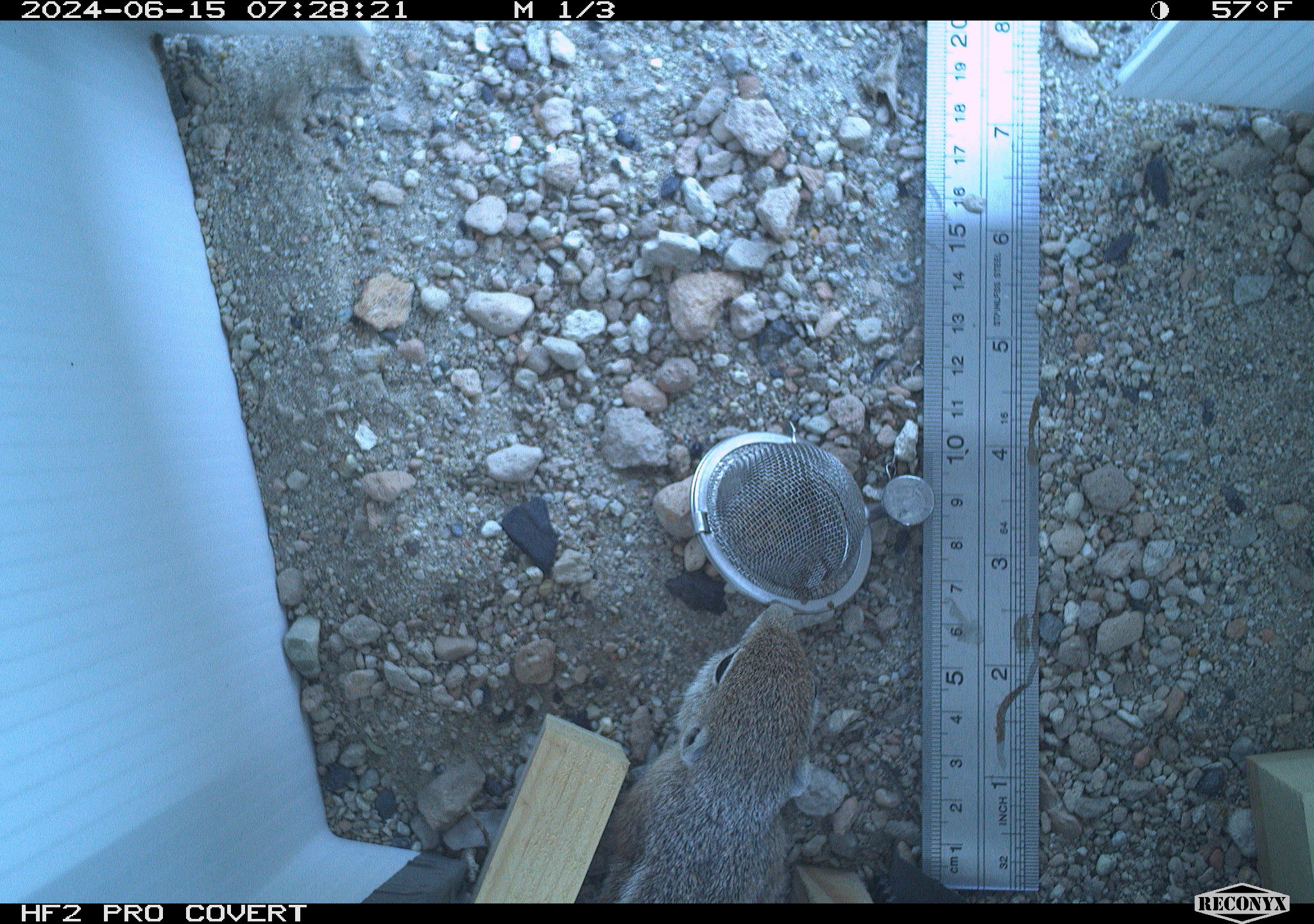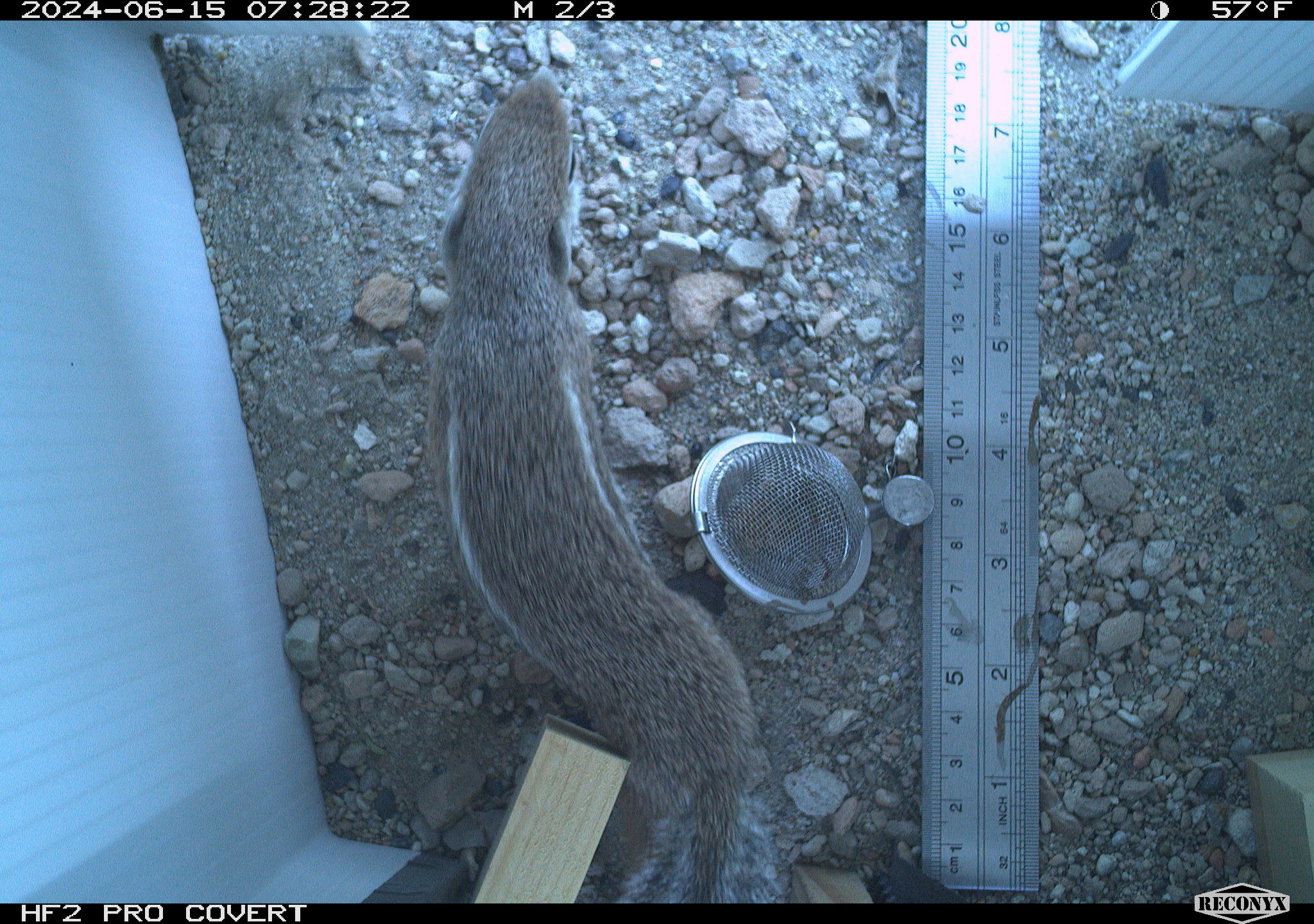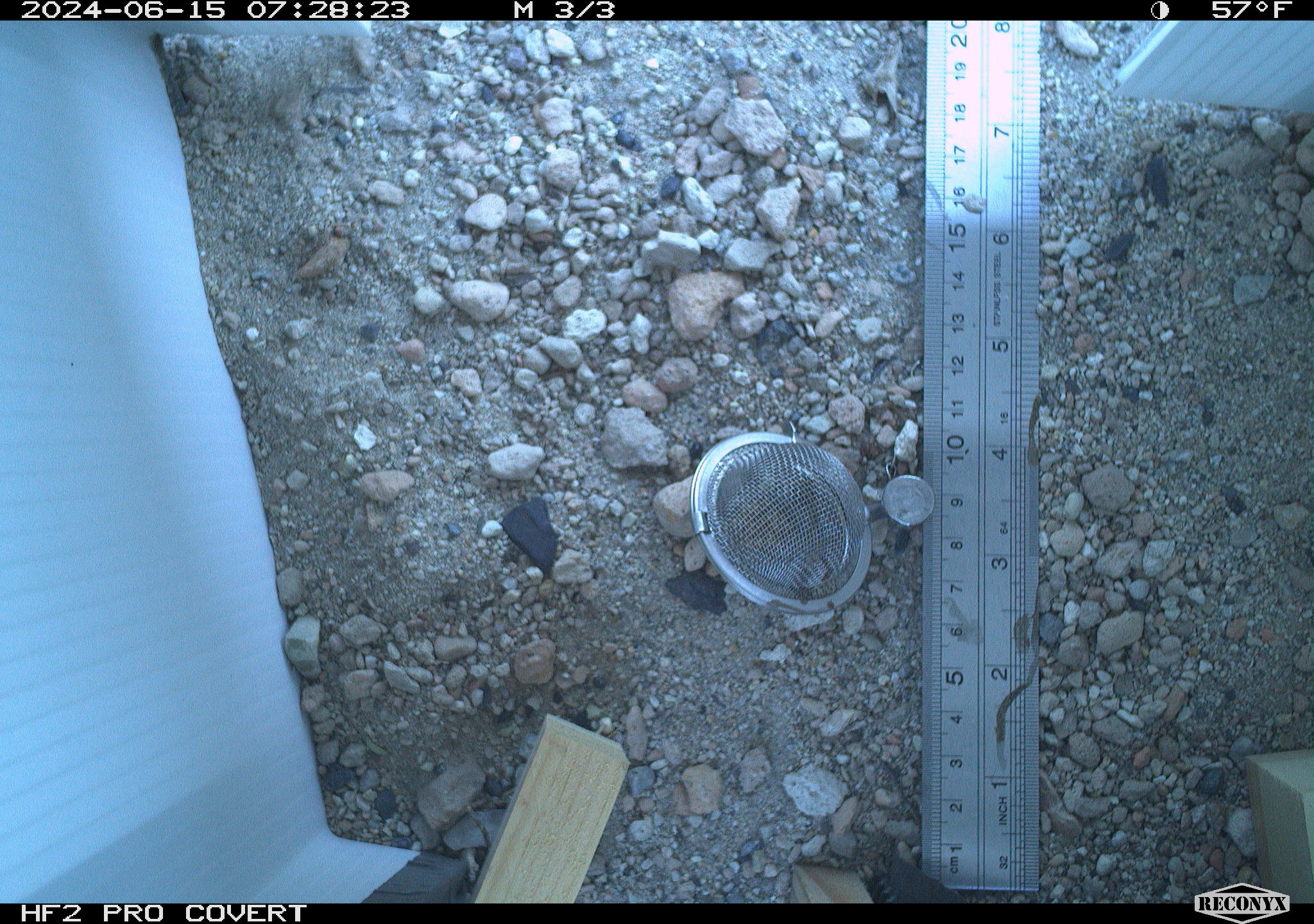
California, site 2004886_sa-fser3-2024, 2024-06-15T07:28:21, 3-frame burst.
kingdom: Animalia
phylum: Chordata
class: Mammalia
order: Rodentia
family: Sciuridae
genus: Ammospermophilus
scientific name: Ammospermophilus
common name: antelope ground squirrels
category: ammospermophilus species